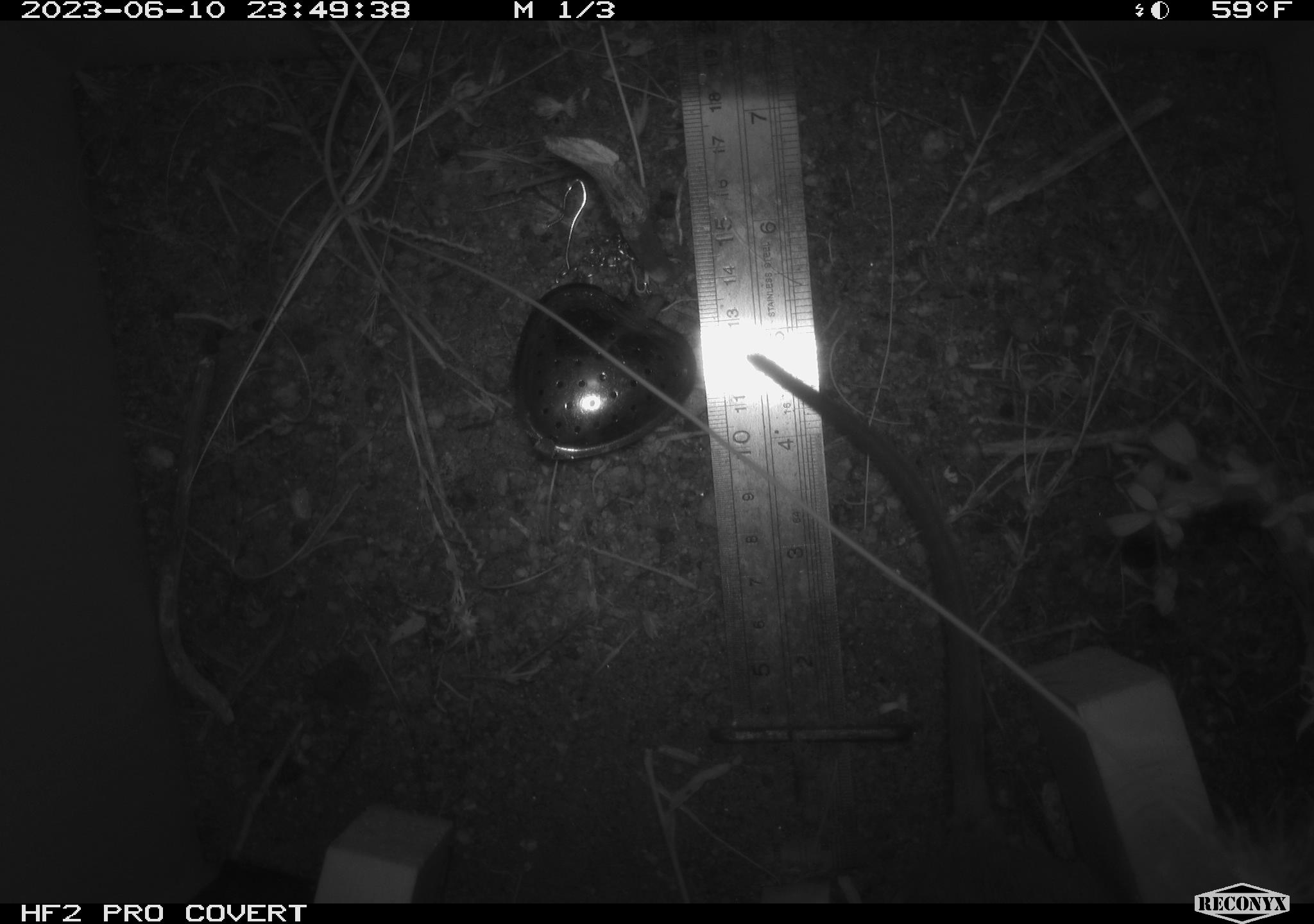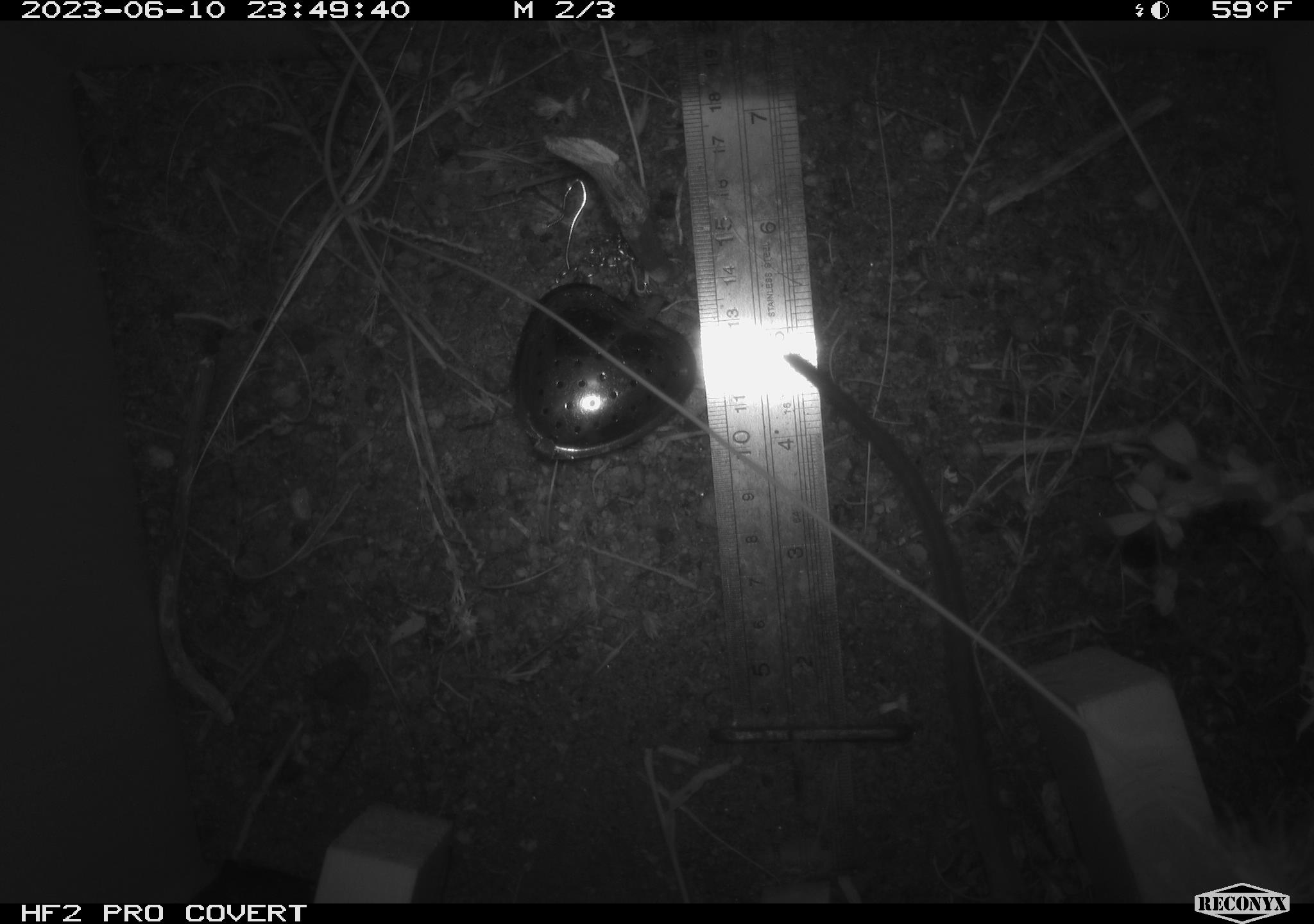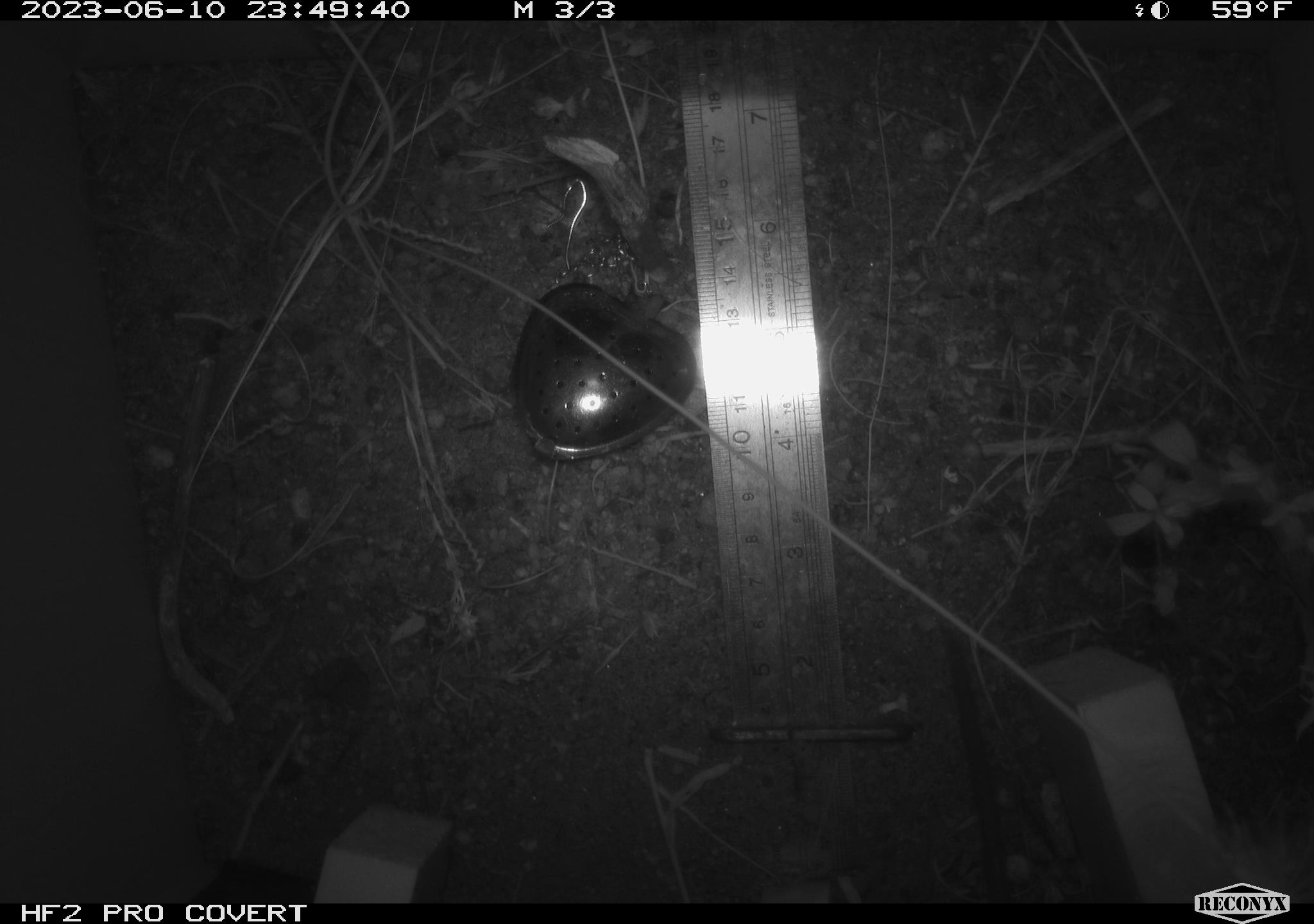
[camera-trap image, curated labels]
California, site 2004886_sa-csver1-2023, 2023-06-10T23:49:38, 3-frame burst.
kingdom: Animalia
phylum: Chordata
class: Mammalia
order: Rodentia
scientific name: Rodentia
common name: mouse species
Mouse species (Rodentia).